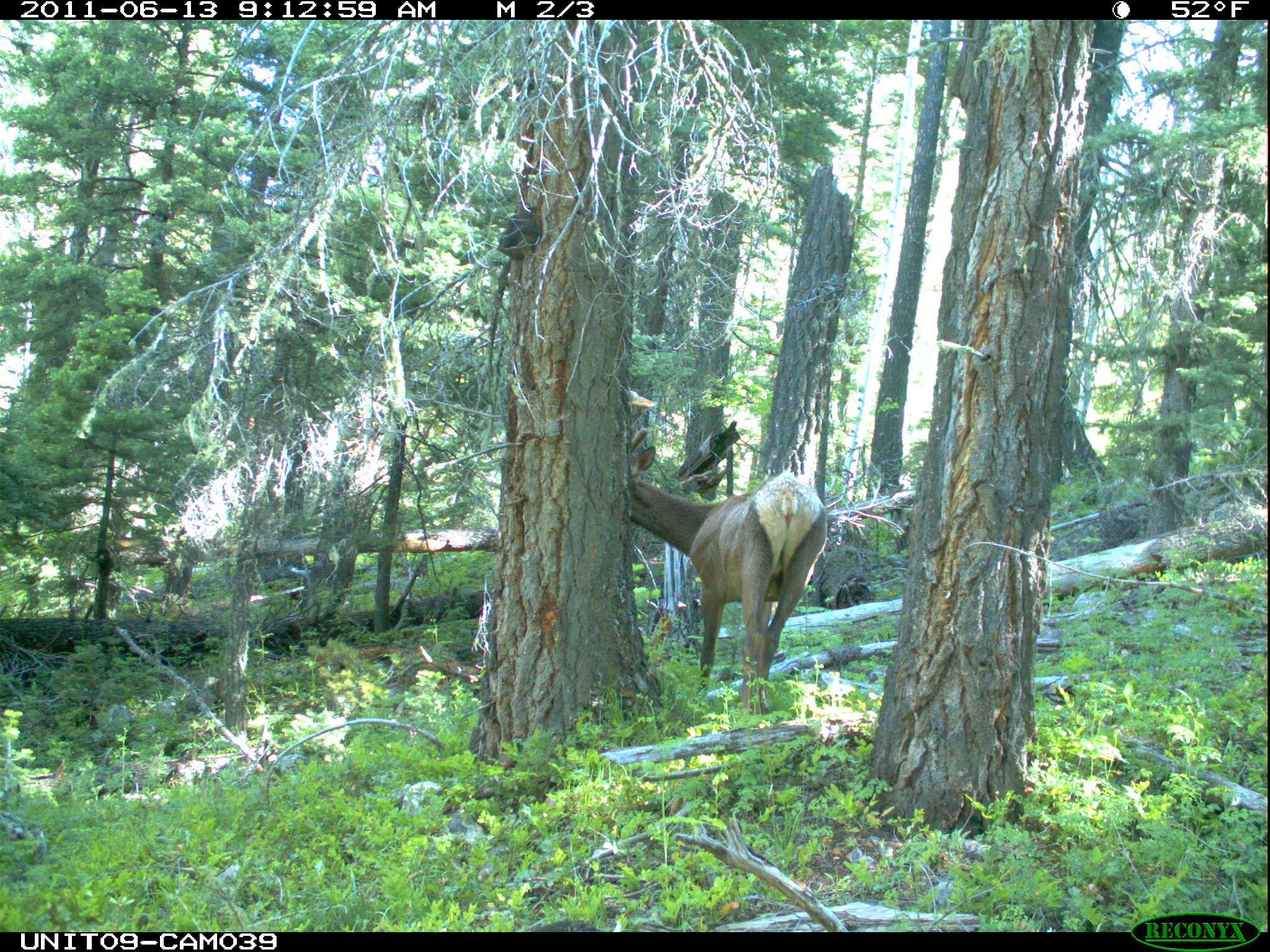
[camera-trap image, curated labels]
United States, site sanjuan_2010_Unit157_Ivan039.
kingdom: Animalia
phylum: Chordata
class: Mammalia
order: Artiodactyla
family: Cervidae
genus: Cervus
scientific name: Cervus elaphus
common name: red deer